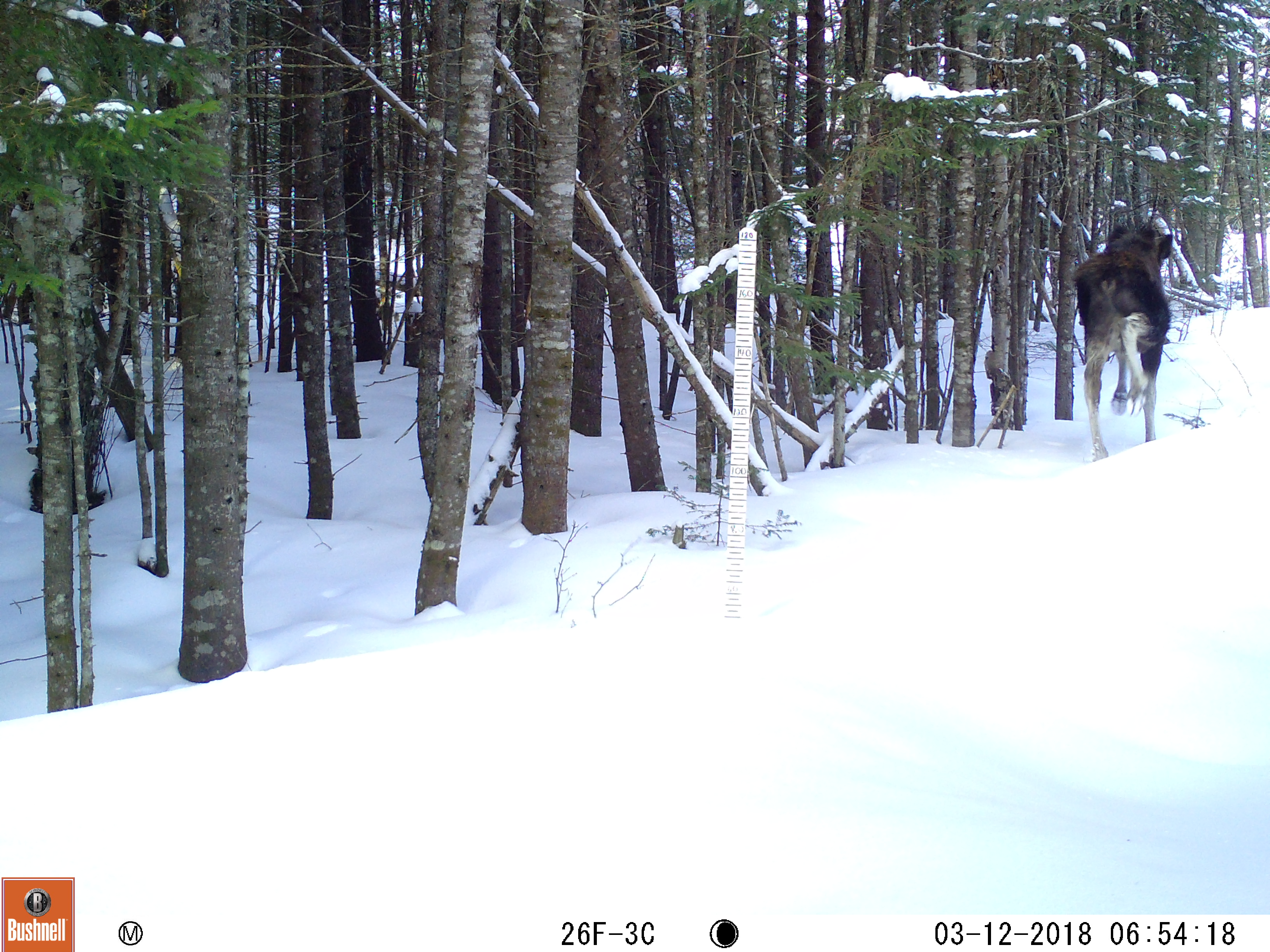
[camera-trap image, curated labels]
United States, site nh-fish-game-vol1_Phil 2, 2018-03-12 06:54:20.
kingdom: Animalia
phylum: Chordata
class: Mammalia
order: Artiodactyla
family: Cervidae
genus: Alces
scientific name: Alces alces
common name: moose